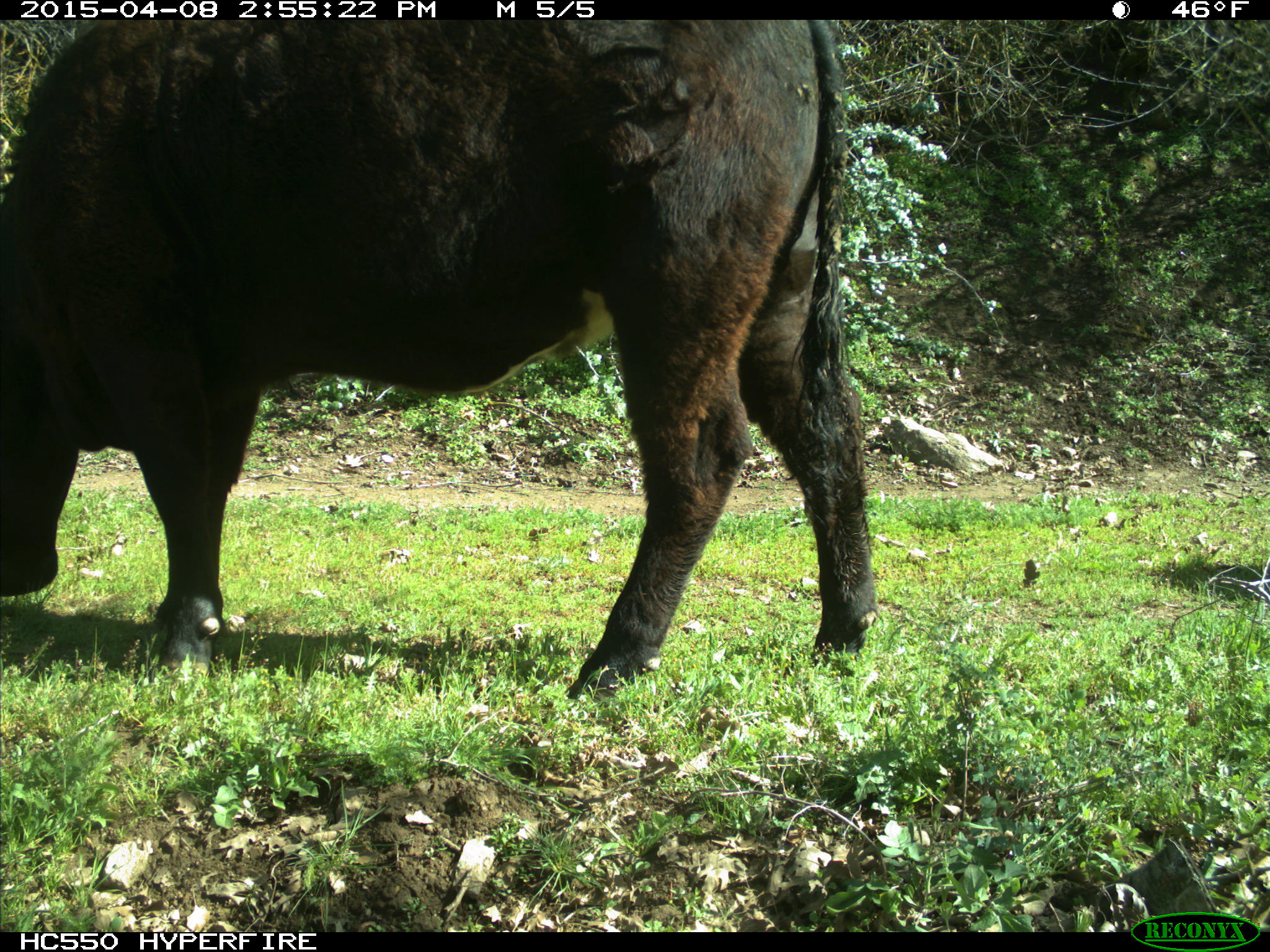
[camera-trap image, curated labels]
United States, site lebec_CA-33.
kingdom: Animalia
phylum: Chordata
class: Mammalia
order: Artiodactyla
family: Bovidae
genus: Bos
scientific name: Bos taurus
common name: domestic cow